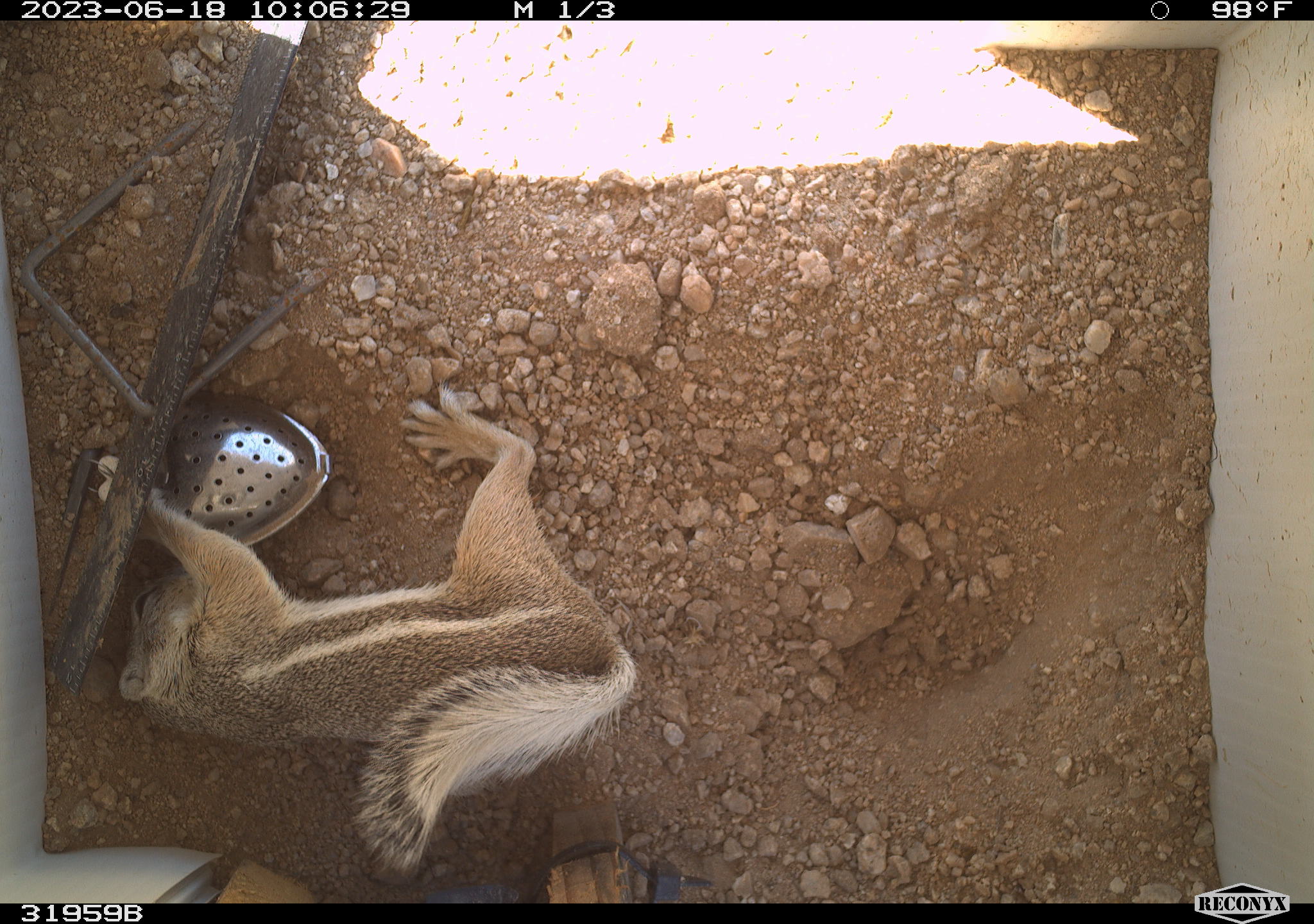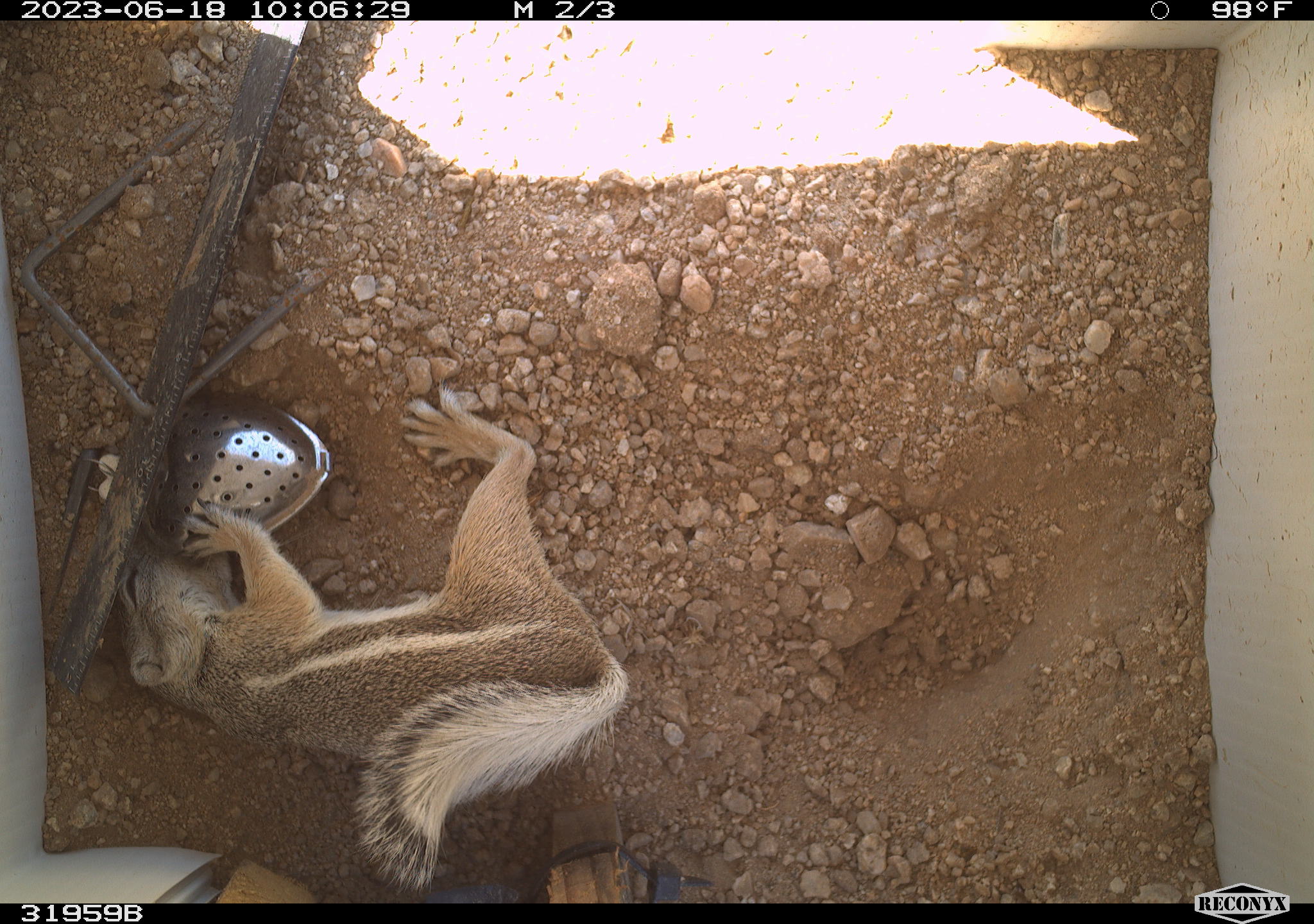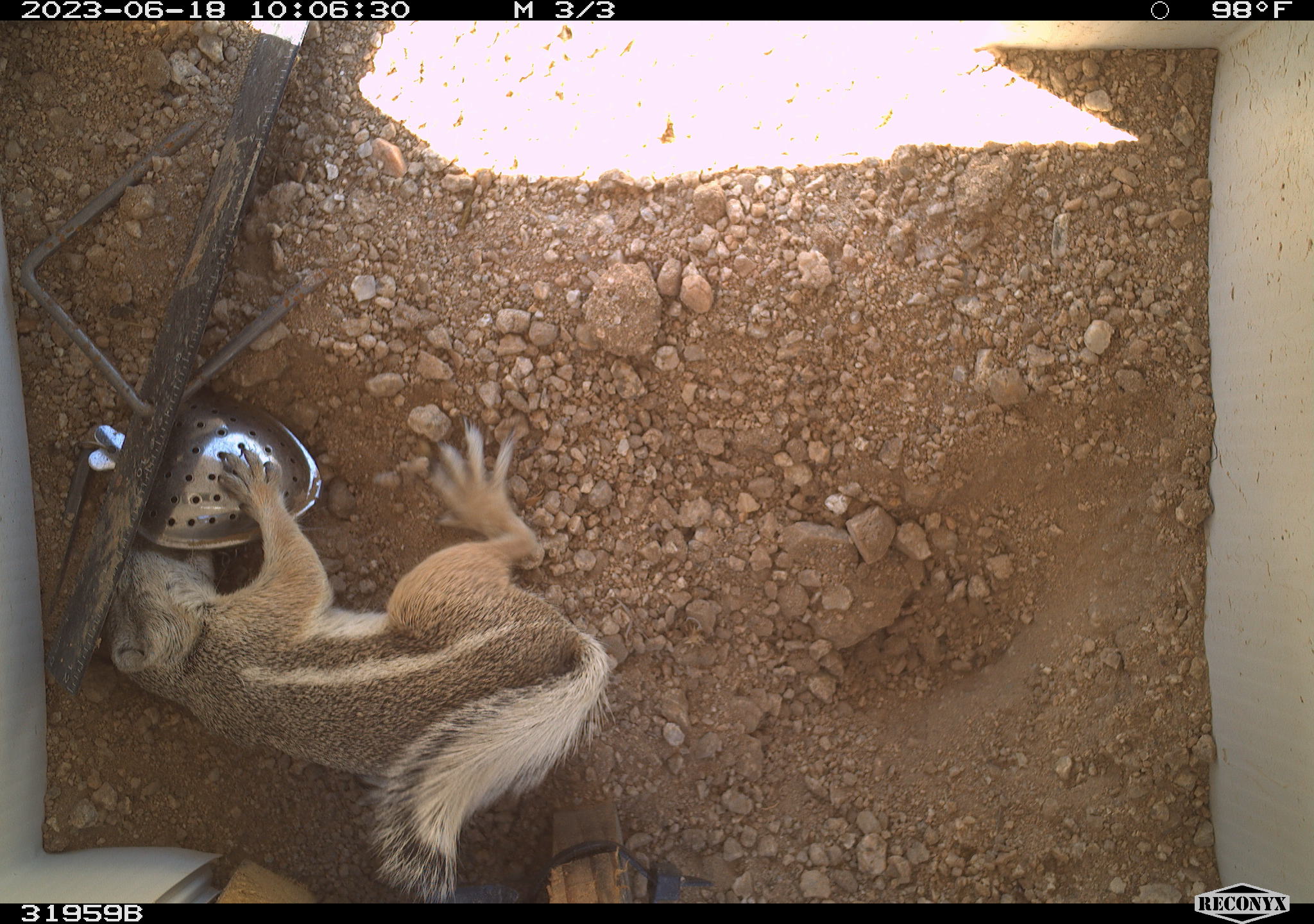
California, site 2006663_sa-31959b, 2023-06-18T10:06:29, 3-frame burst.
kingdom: Animalia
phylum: Chordata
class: Mammalia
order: Rodentia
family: Sciuridae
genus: Ammospermophilus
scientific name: Ammospermophilus leucurus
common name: white-tailed antelope squirrel